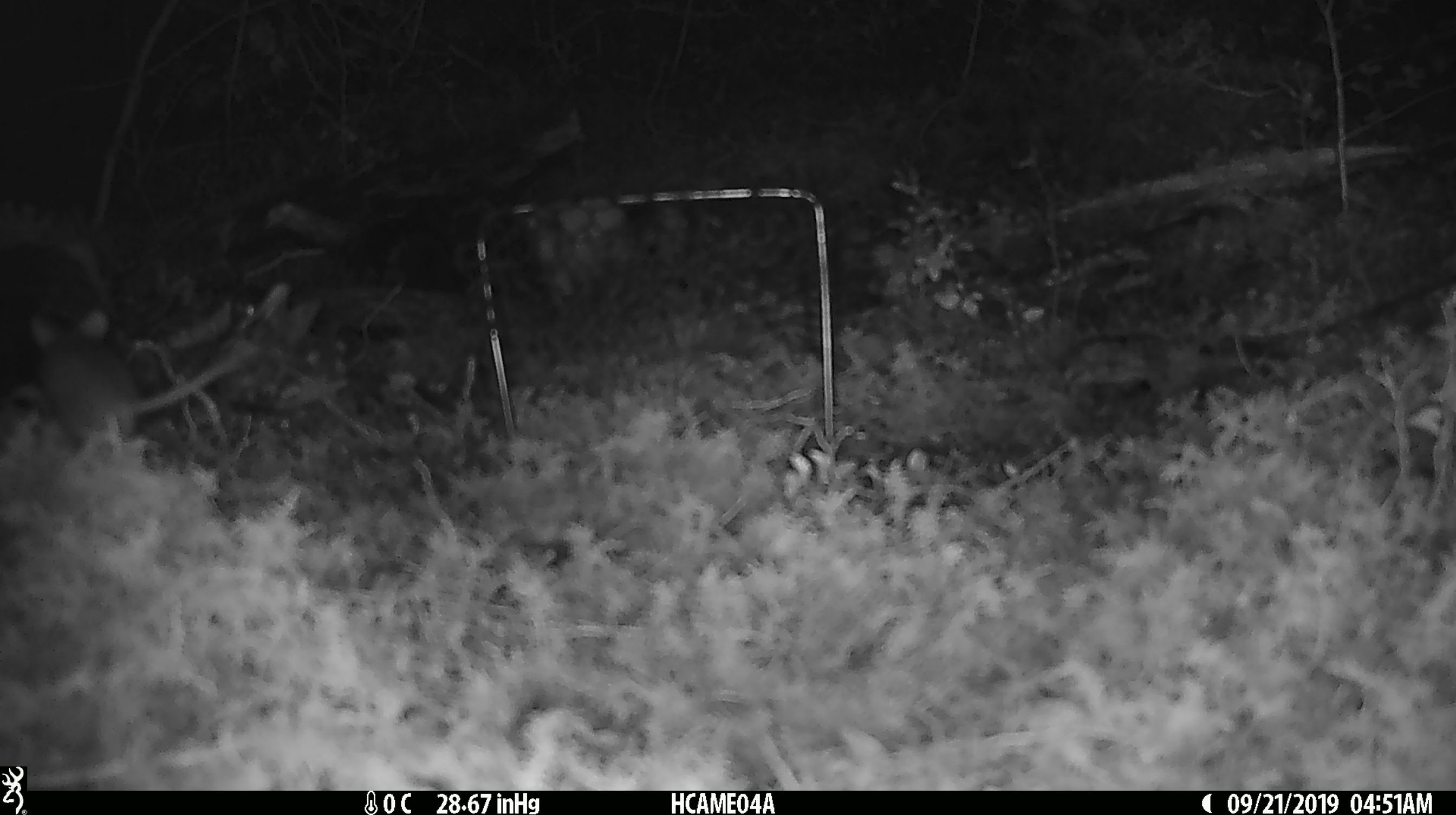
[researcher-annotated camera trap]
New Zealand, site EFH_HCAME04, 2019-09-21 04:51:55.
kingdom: Animalia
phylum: Chordata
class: Mammalia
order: Rodentia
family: Muridae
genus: Mus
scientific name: Mus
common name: mouse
Mouse (Mus).